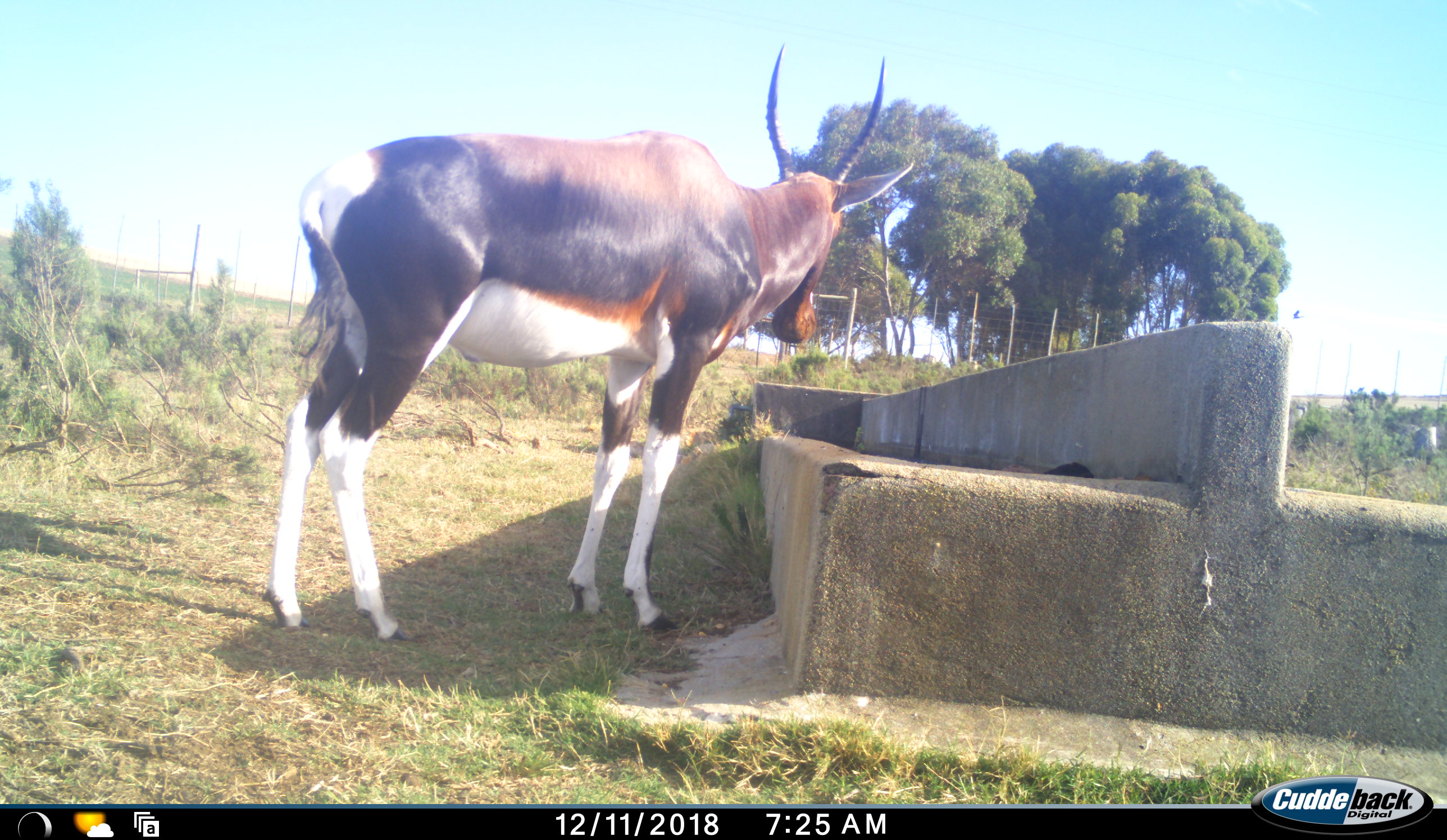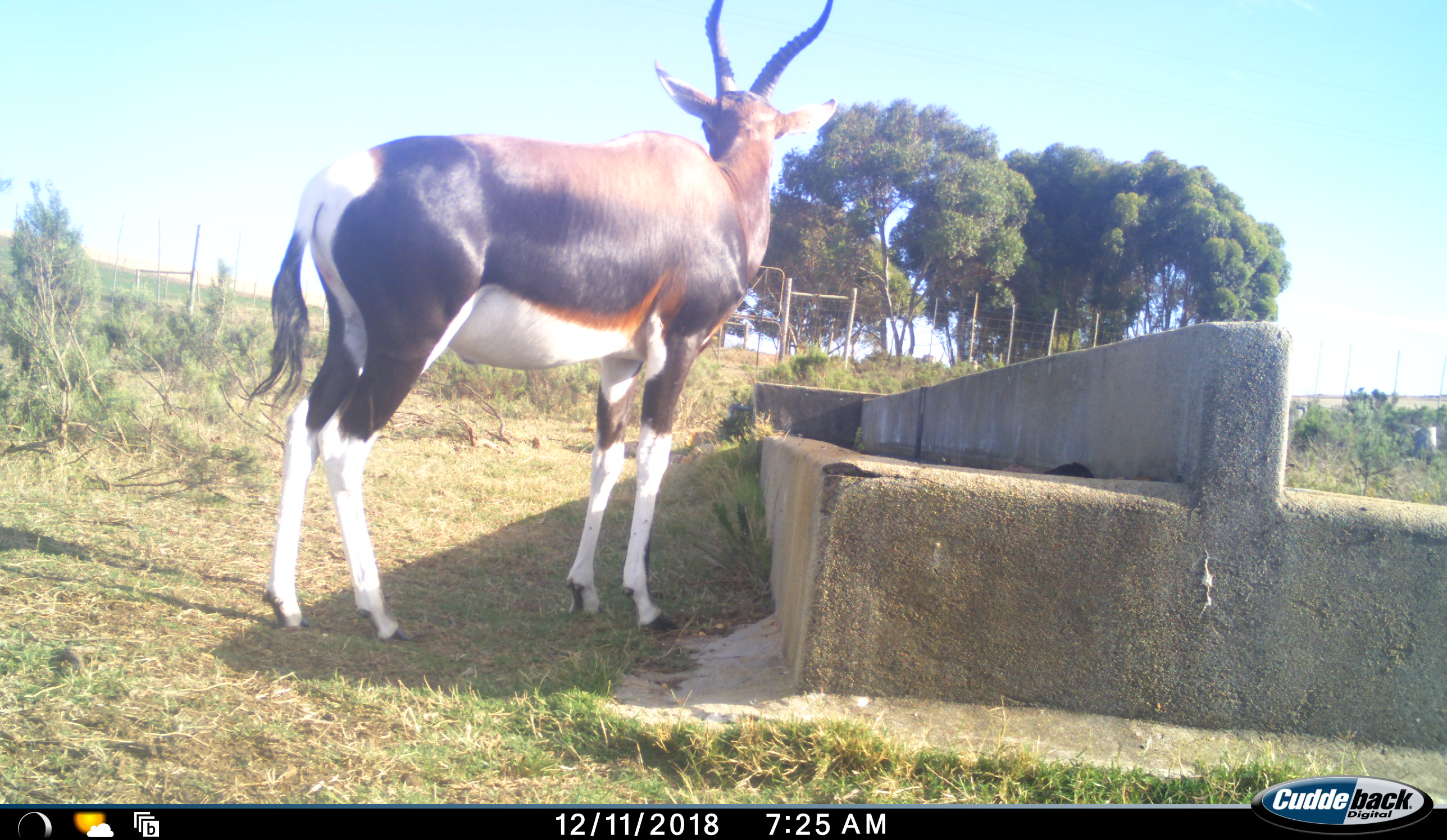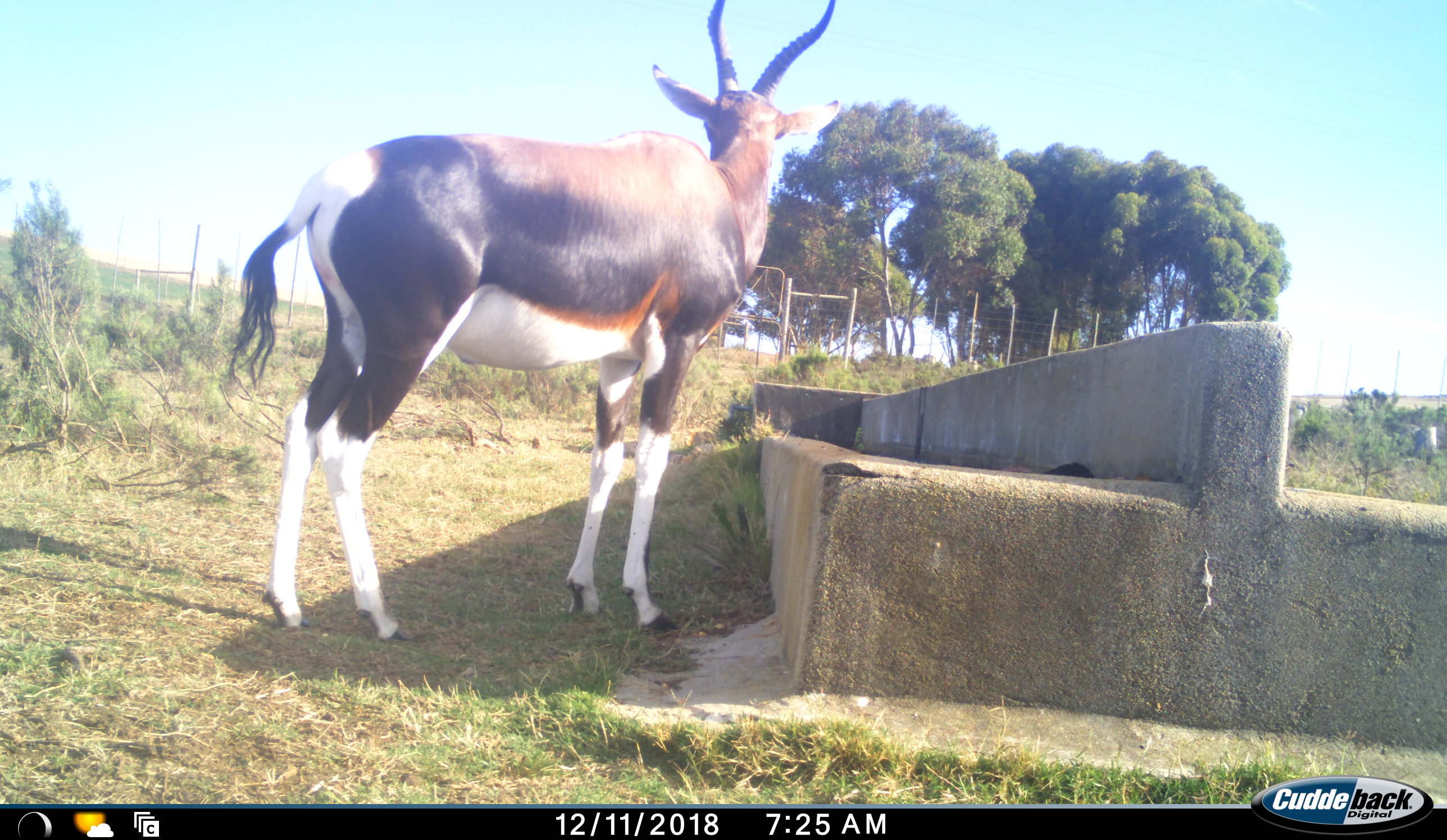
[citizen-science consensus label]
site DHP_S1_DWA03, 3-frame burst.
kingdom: Animalia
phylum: Chordata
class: Mammalia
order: Artiodactyla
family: Bovidae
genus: Damaliscus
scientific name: Damaliscus pygargus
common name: bontebok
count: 1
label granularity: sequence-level